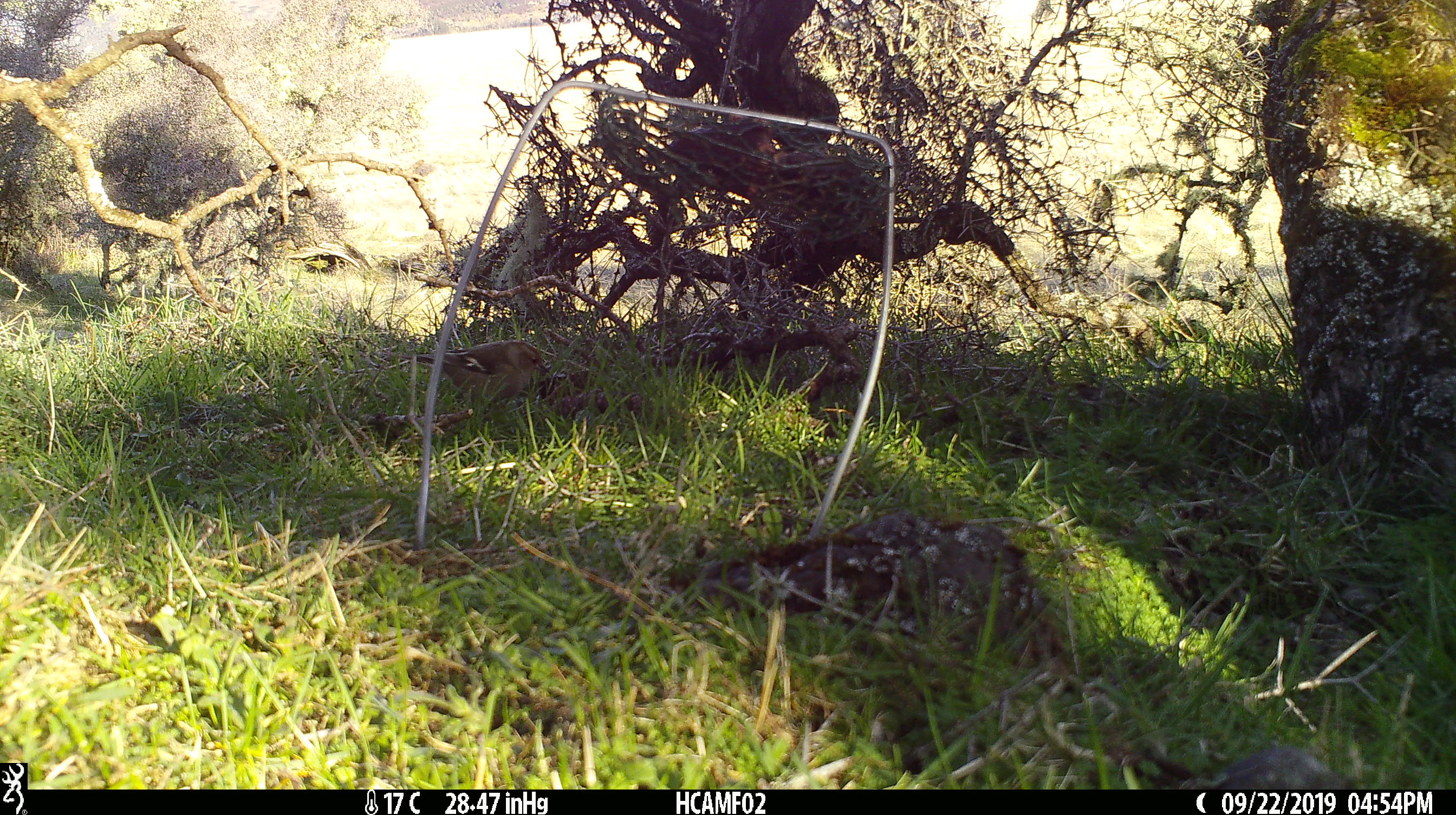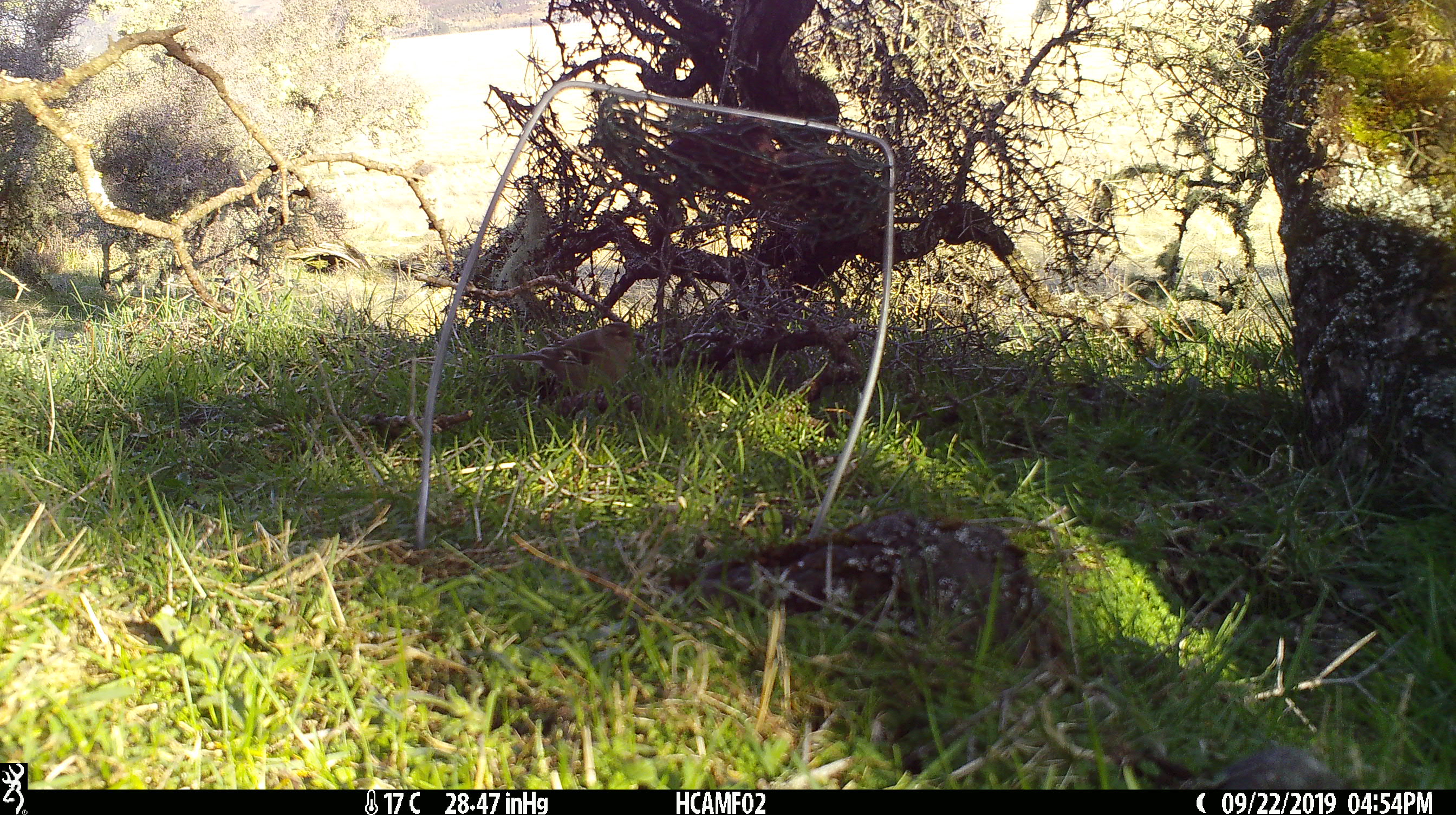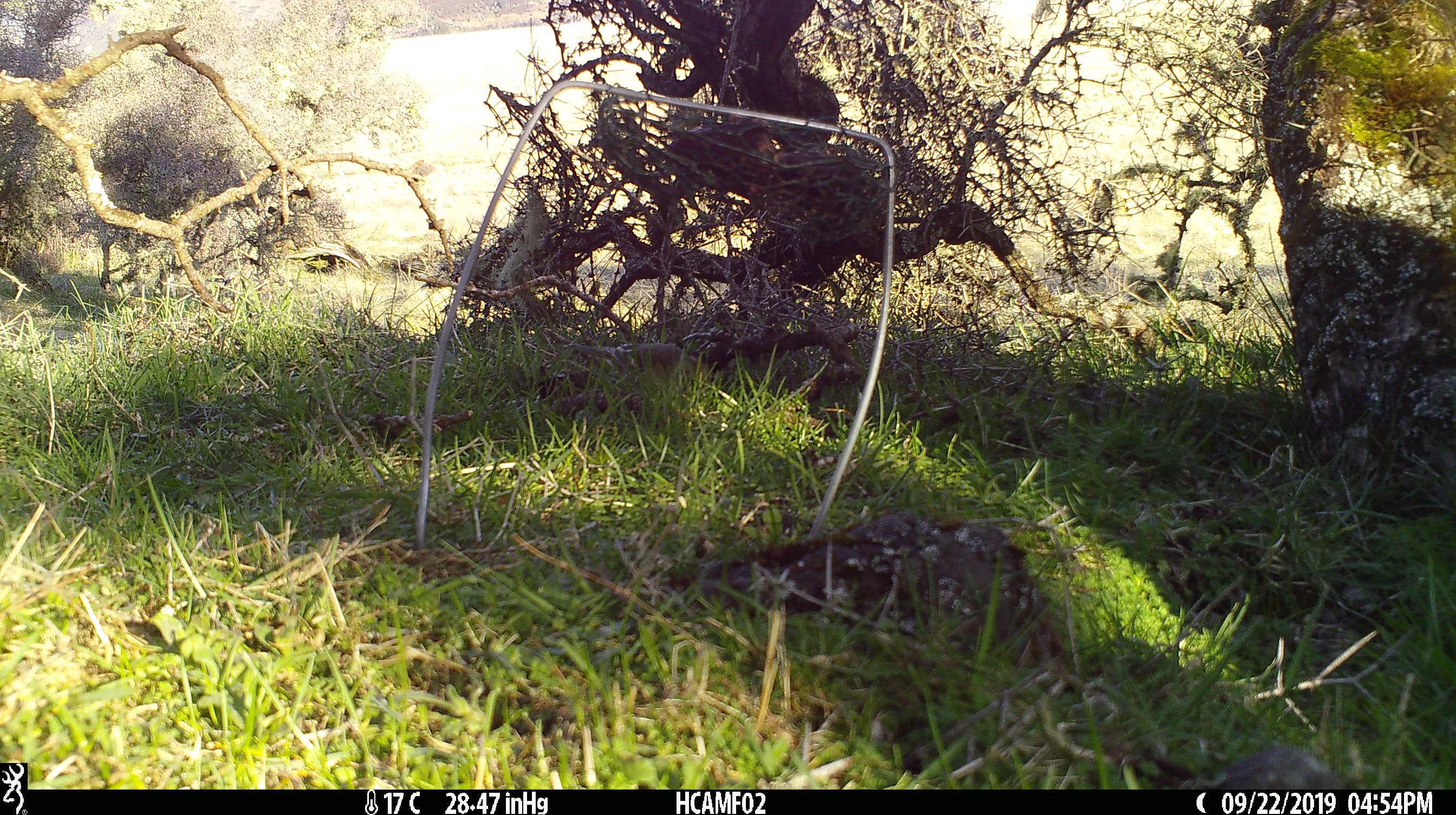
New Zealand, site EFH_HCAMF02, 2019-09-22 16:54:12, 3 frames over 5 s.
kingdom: Animalia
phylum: Chordata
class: Aves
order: Passeriformes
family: Fringillidae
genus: Fringilla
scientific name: Fringilla coelebs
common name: common chaffinch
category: chaffinch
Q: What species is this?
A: Chaffinch (common chaffinch) (Fringilla coelebs).